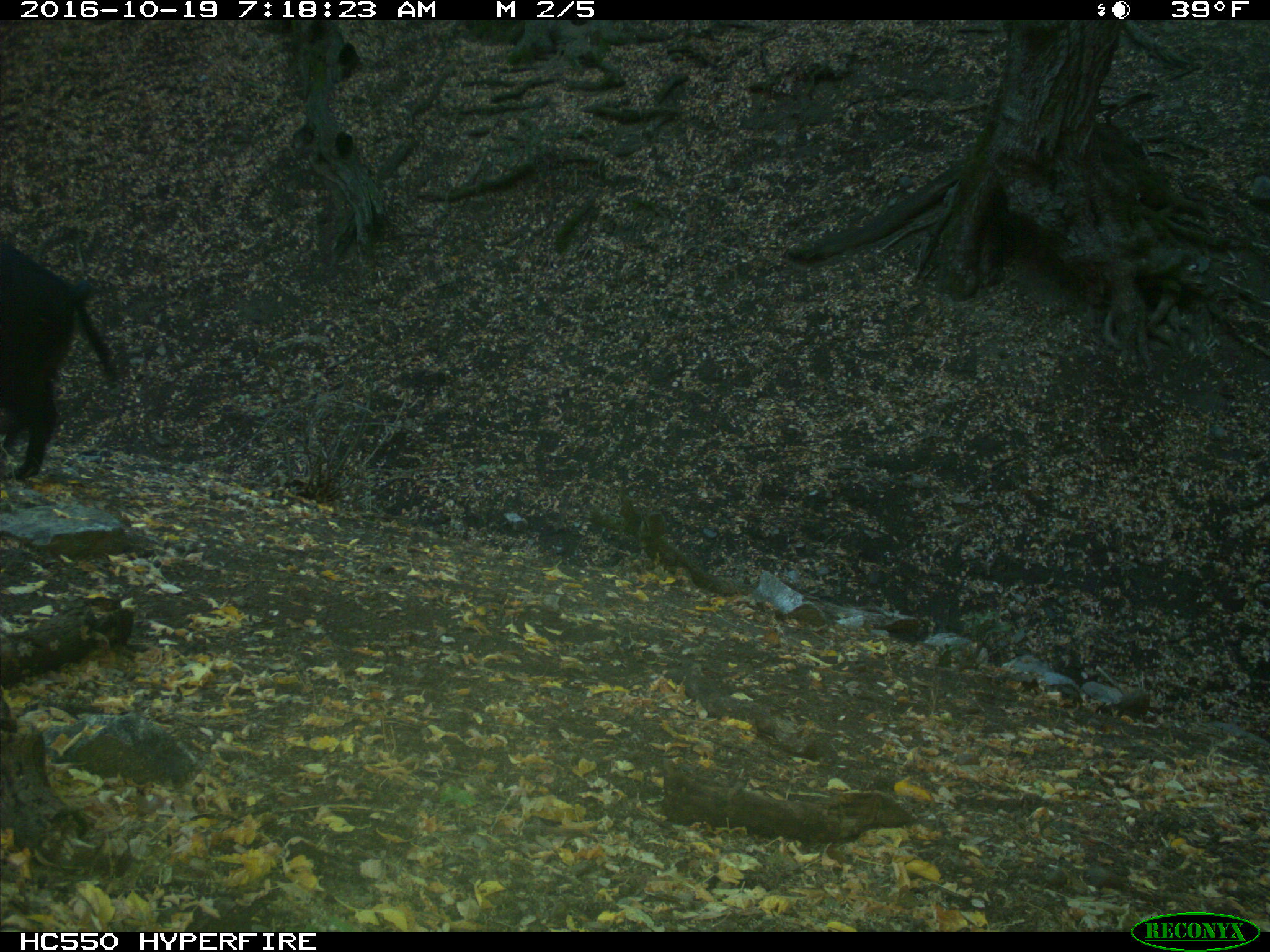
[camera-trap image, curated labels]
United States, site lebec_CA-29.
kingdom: Animalia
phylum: Chordata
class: Mammalia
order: Artiodactyla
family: Suidae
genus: Sus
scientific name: Sus scrofa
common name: wild boar